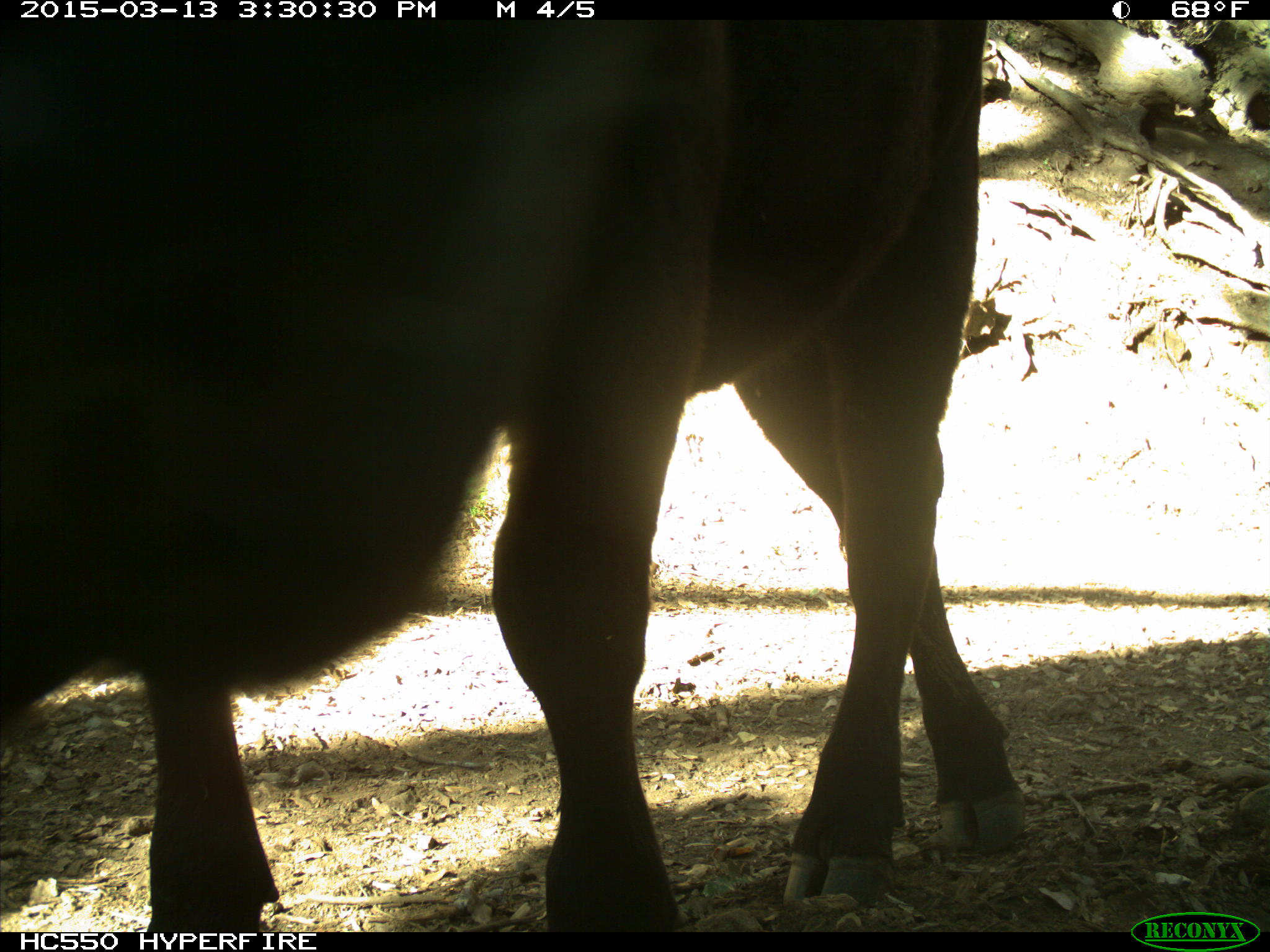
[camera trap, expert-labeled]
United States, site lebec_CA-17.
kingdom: Animalia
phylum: Chordata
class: Mammalia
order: Artiodactyla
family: Bovidae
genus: Bos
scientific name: Bos taurus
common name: domestic cow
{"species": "Bos taurus (domestic cow)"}